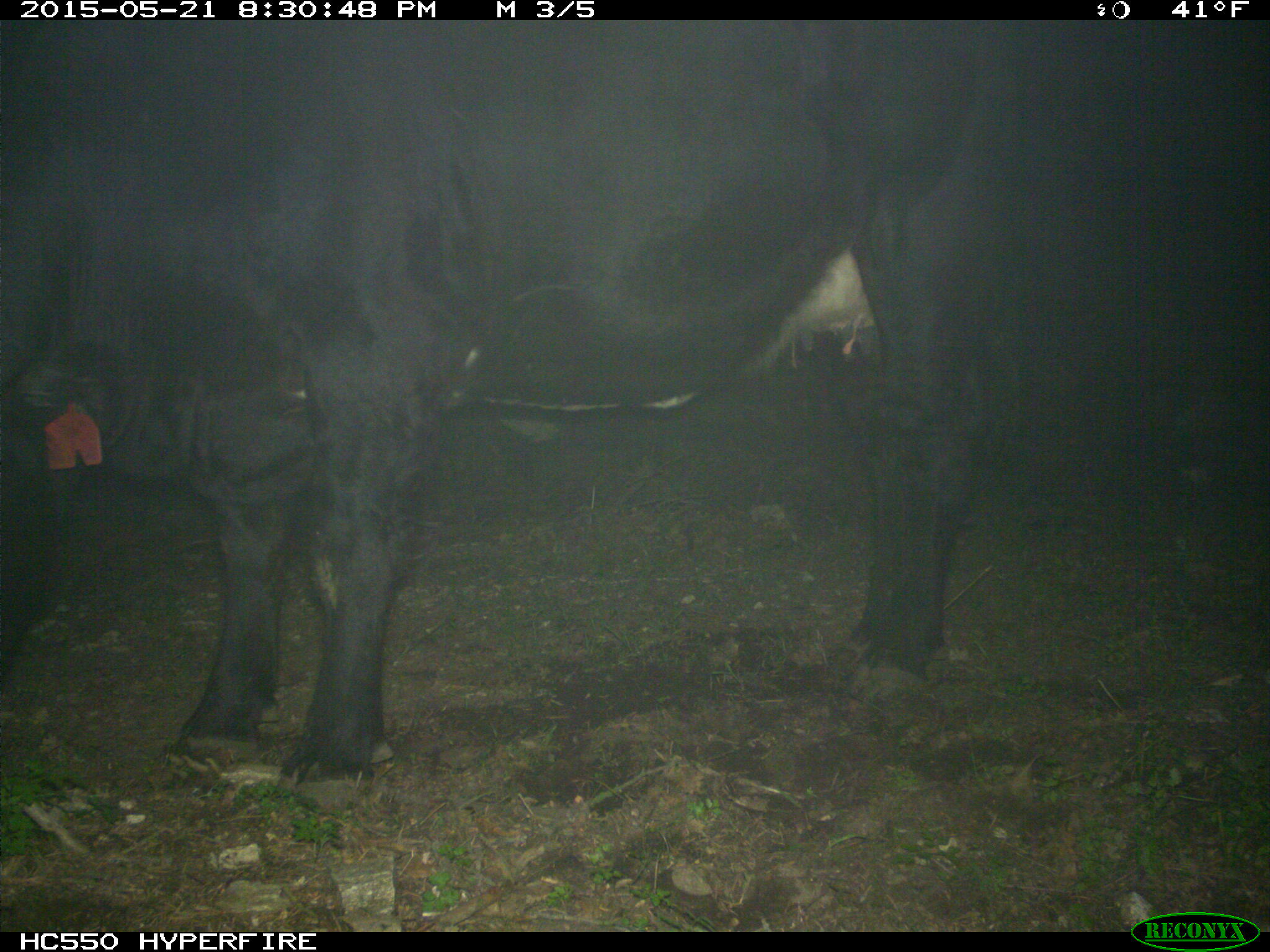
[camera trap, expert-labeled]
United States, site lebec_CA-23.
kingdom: Animalia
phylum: Chordata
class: Mammalia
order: Artiodactyla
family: Bovidae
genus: Bos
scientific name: Bos taurus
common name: domestic cow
Bos taurus (domestic cow).